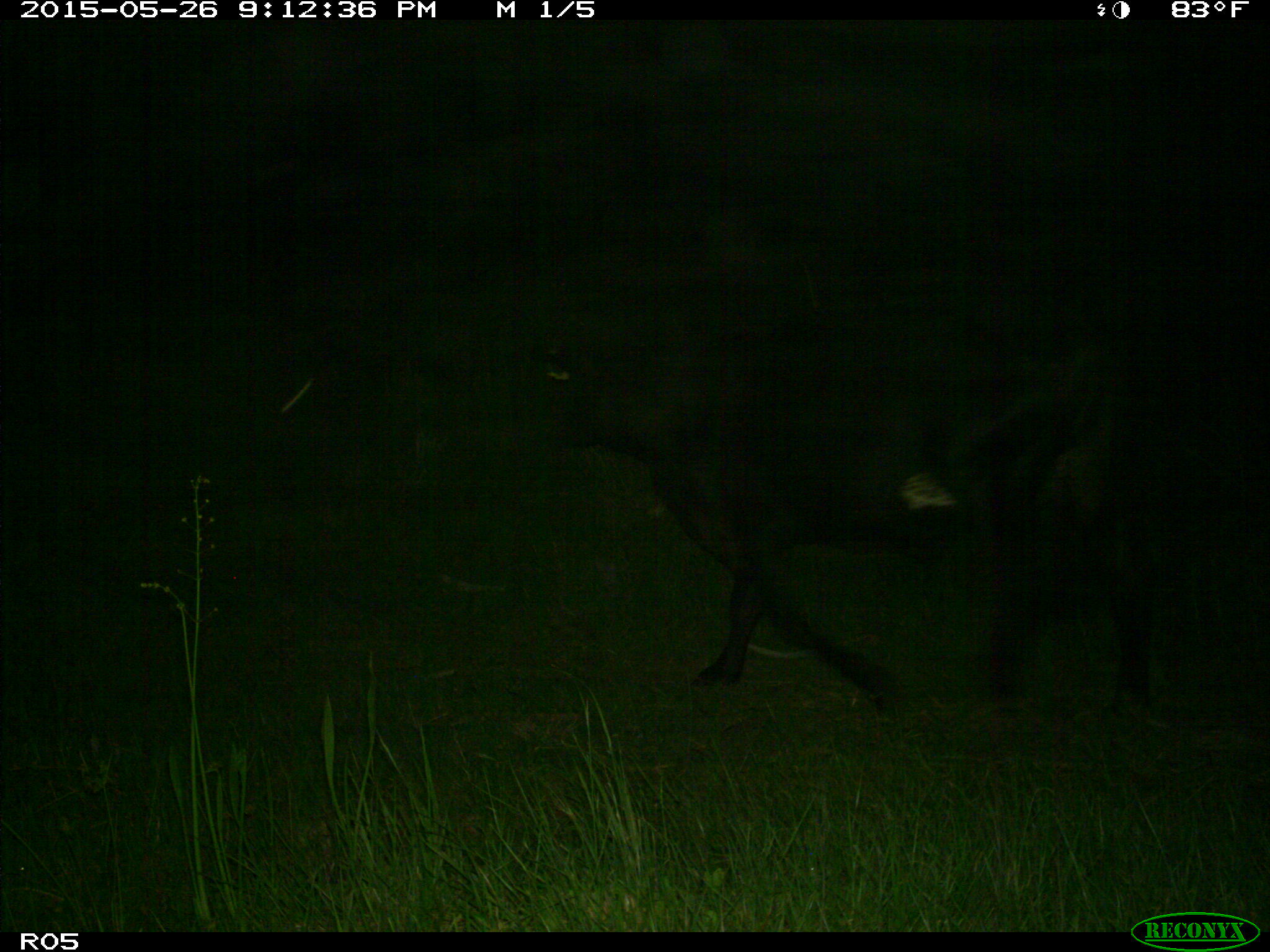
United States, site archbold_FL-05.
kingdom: Animalia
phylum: Chordata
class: Mammalia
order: Artiodactyla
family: Bovidae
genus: Bos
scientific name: Bos taurus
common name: domestic cow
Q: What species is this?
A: Bos taurus (domestic cow).